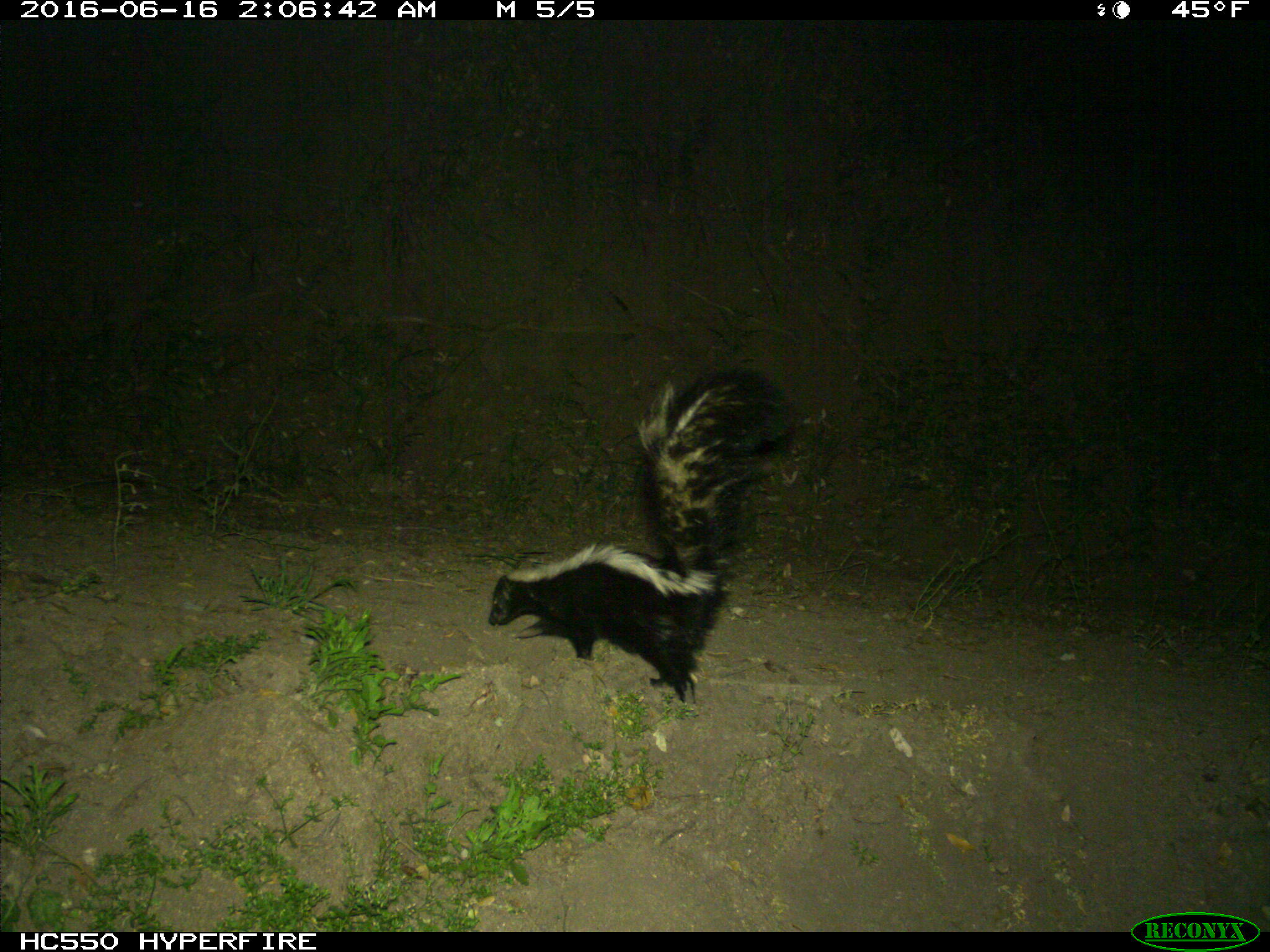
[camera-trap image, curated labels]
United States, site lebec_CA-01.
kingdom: Animalia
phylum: Chordata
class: Mammalia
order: Carnivora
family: Mephitidae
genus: Mephitis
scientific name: Mephitis mephitis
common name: striped skunk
Mephitis mephitis (striped skunk).